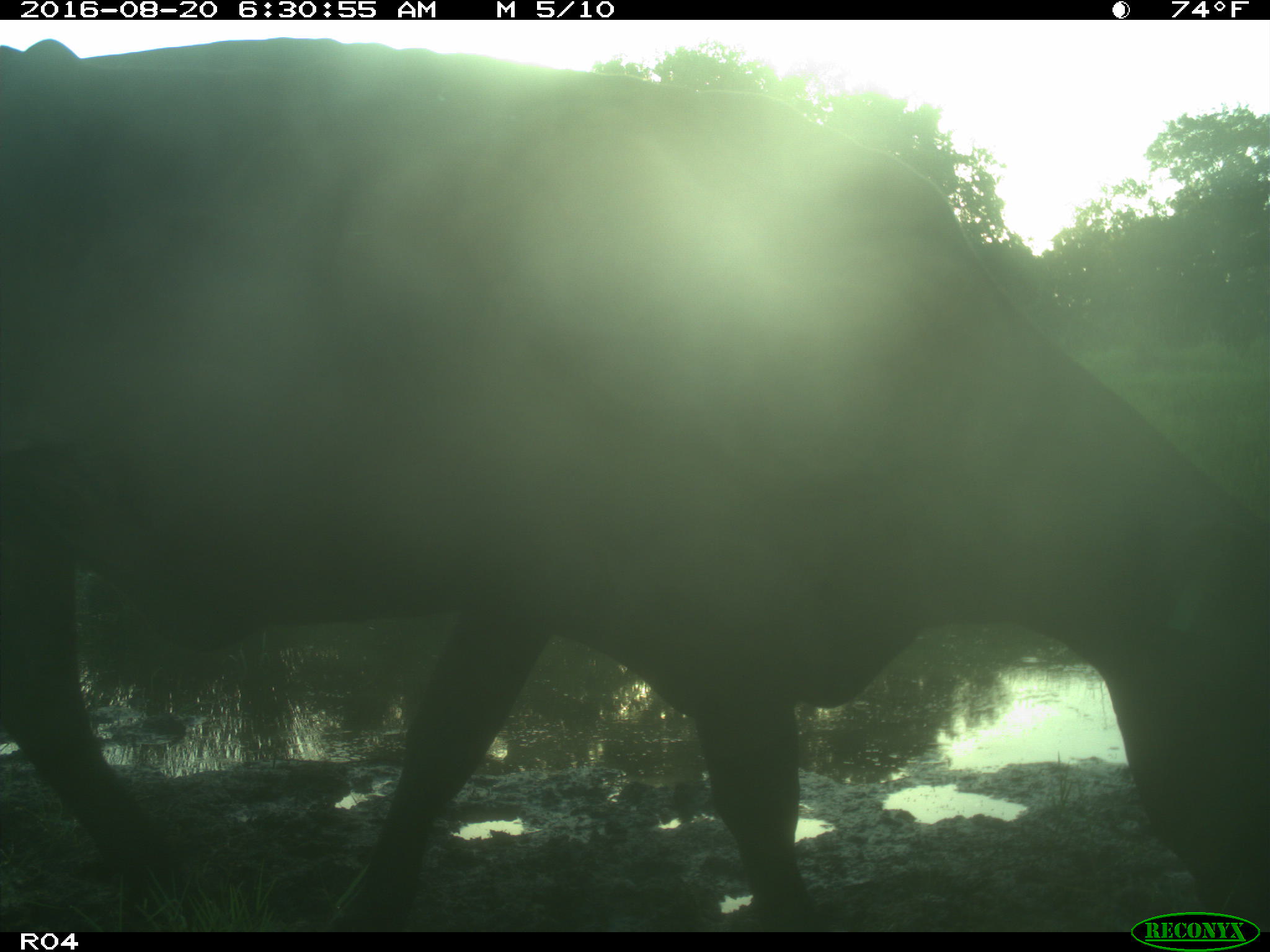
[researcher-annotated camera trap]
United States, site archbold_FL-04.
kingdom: Animalia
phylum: Chordata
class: Mammalia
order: Artiodactyla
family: Bovidae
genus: Bos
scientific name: Bos taurus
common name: domestic cow